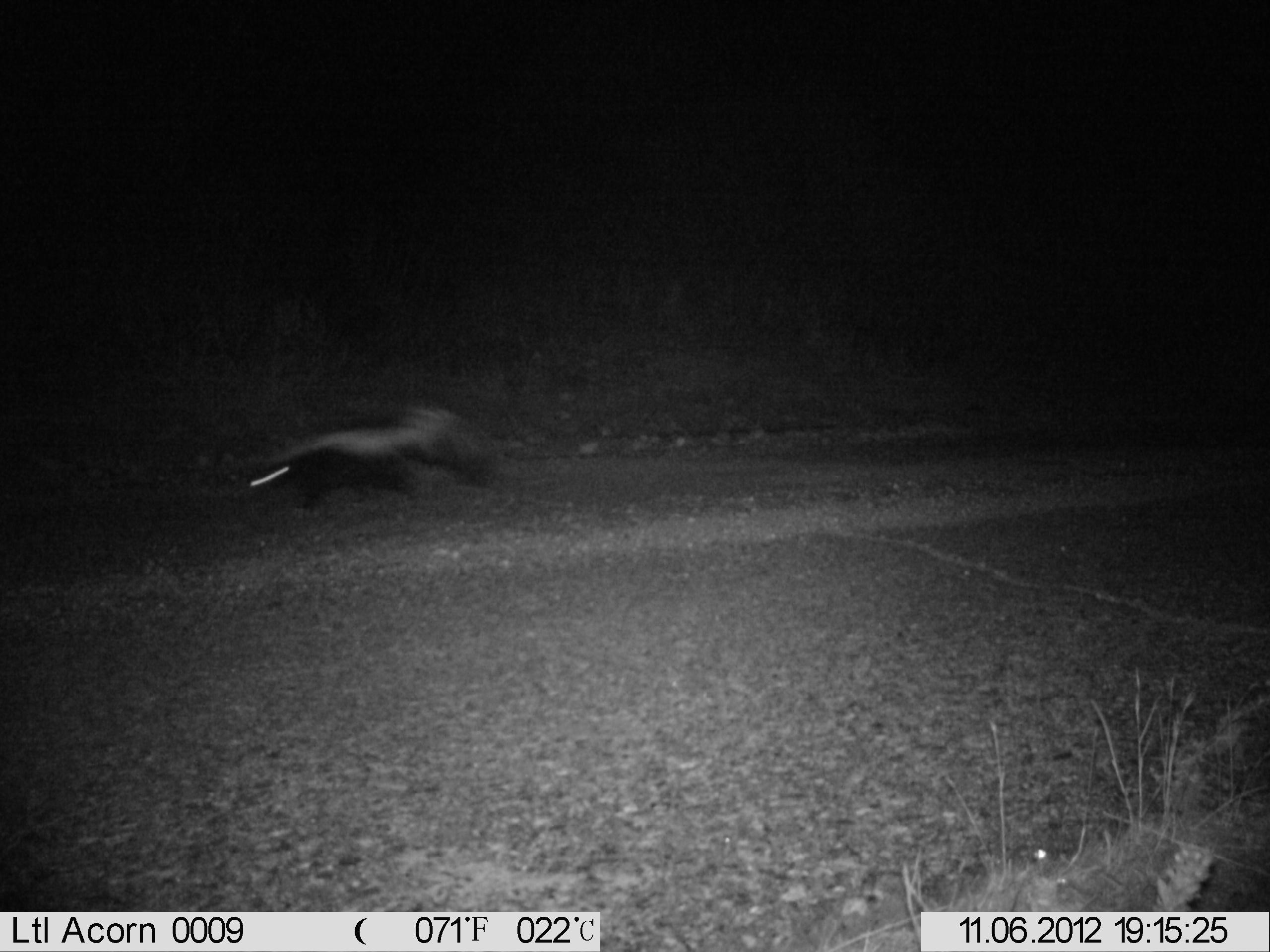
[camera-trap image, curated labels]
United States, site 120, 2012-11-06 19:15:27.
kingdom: Animalia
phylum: Chordata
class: Mammalia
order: Carnivora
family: Mephitidae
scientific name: Mephitidae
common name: skunk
Skunk (Mephitidae).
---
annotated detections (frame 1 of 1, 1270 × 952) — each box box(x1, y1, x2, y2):
skunk: box(238, 382, 511, 536)